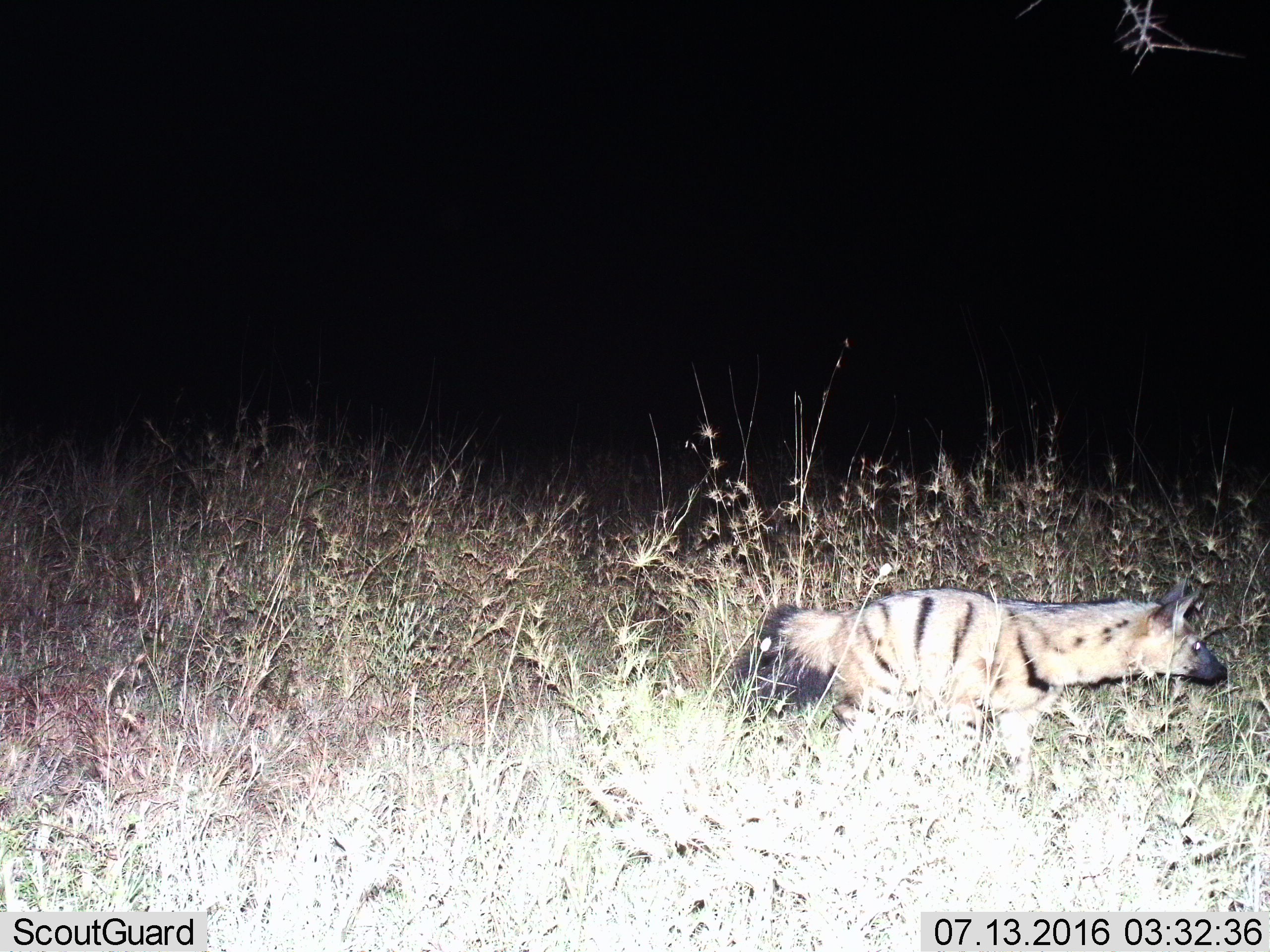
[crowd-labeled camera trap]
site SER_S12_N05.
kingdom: Animalia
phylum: Chordata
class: Mammalia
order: Carnivora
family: Hyaenidae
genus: Hyaena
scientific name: Hyaena hyaena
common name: striped hyena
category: hyenastriped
Hyenastriped (striped hyena) (Hyaena hyaena), count 1. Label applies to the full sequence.